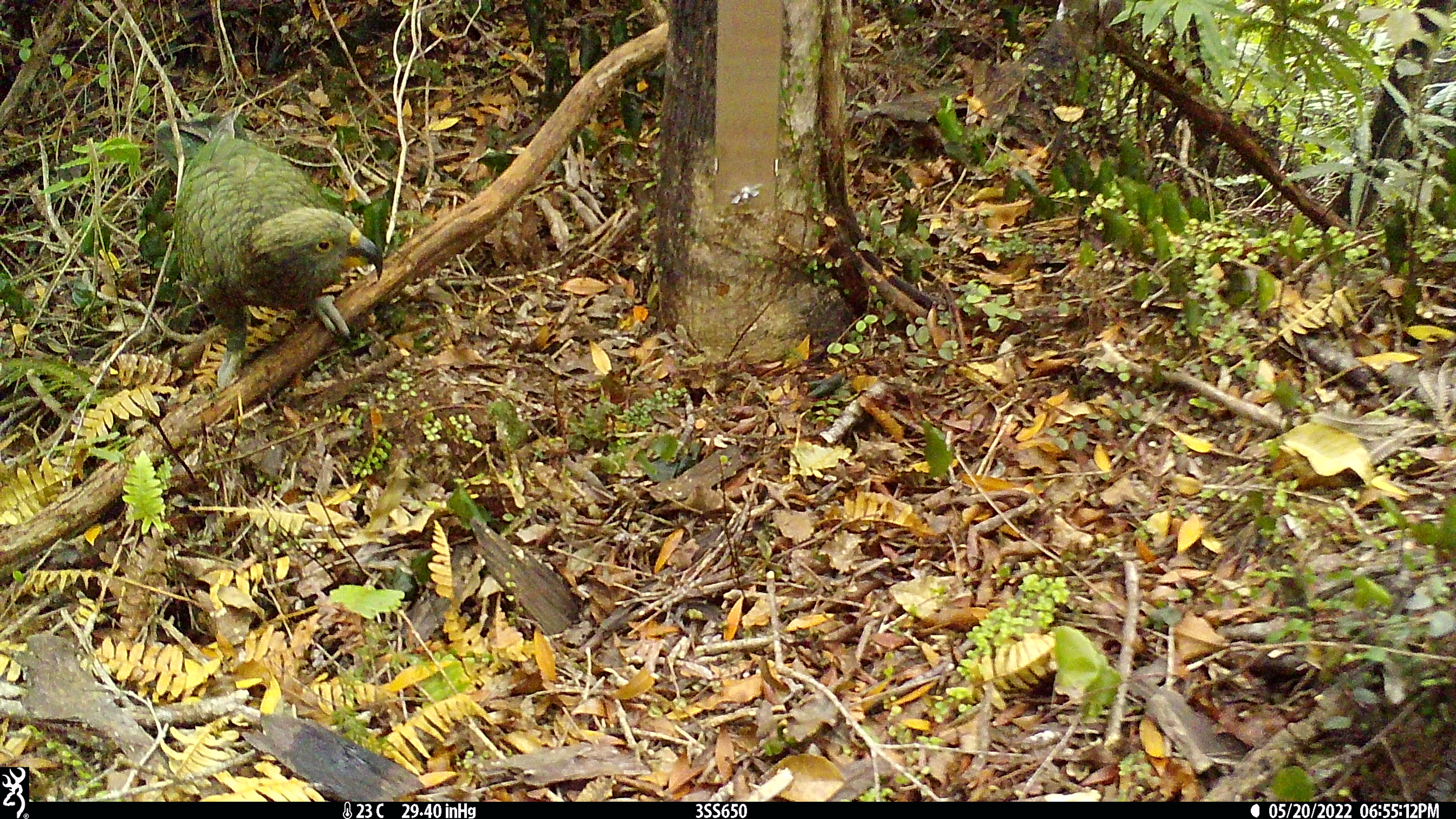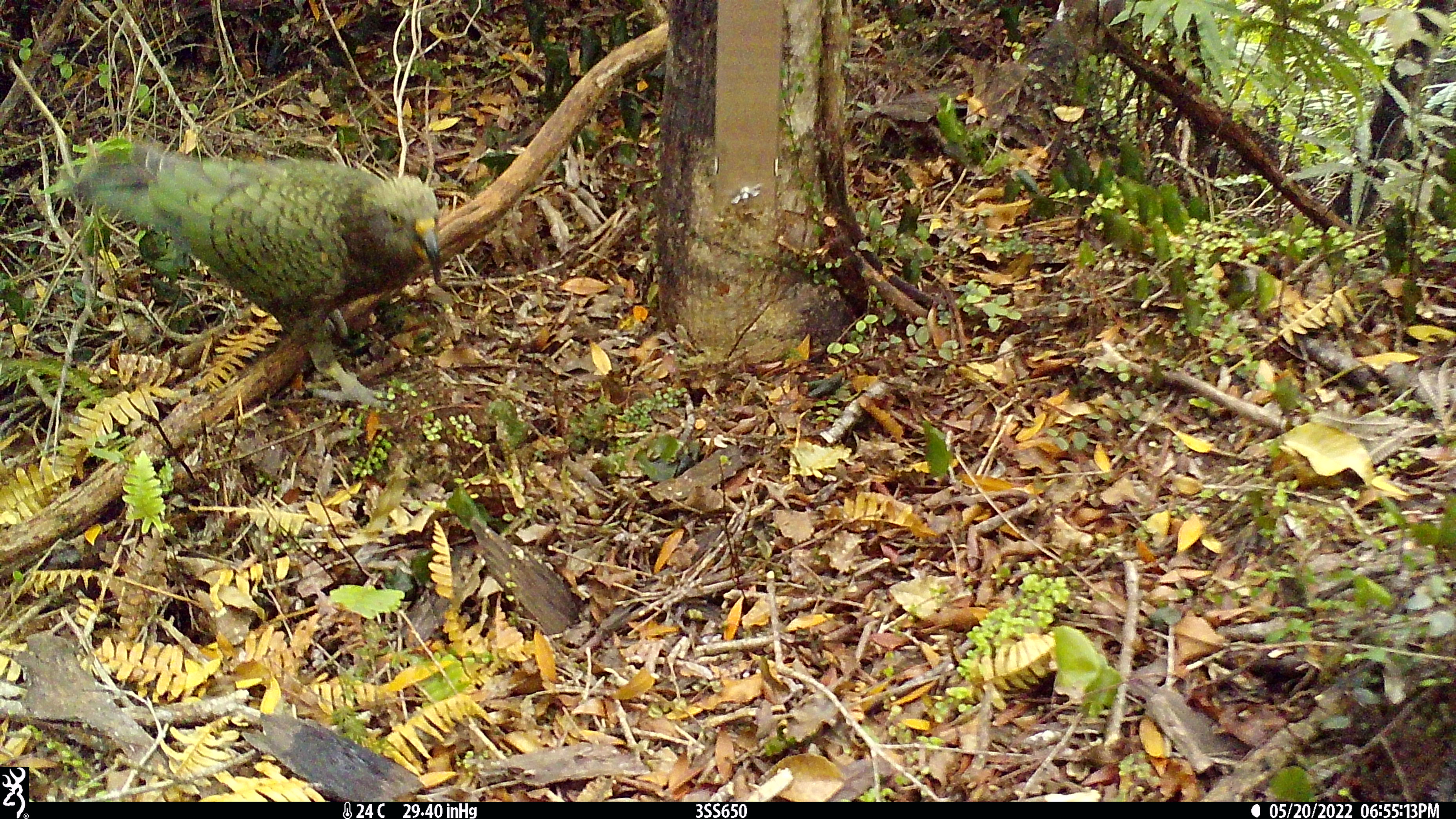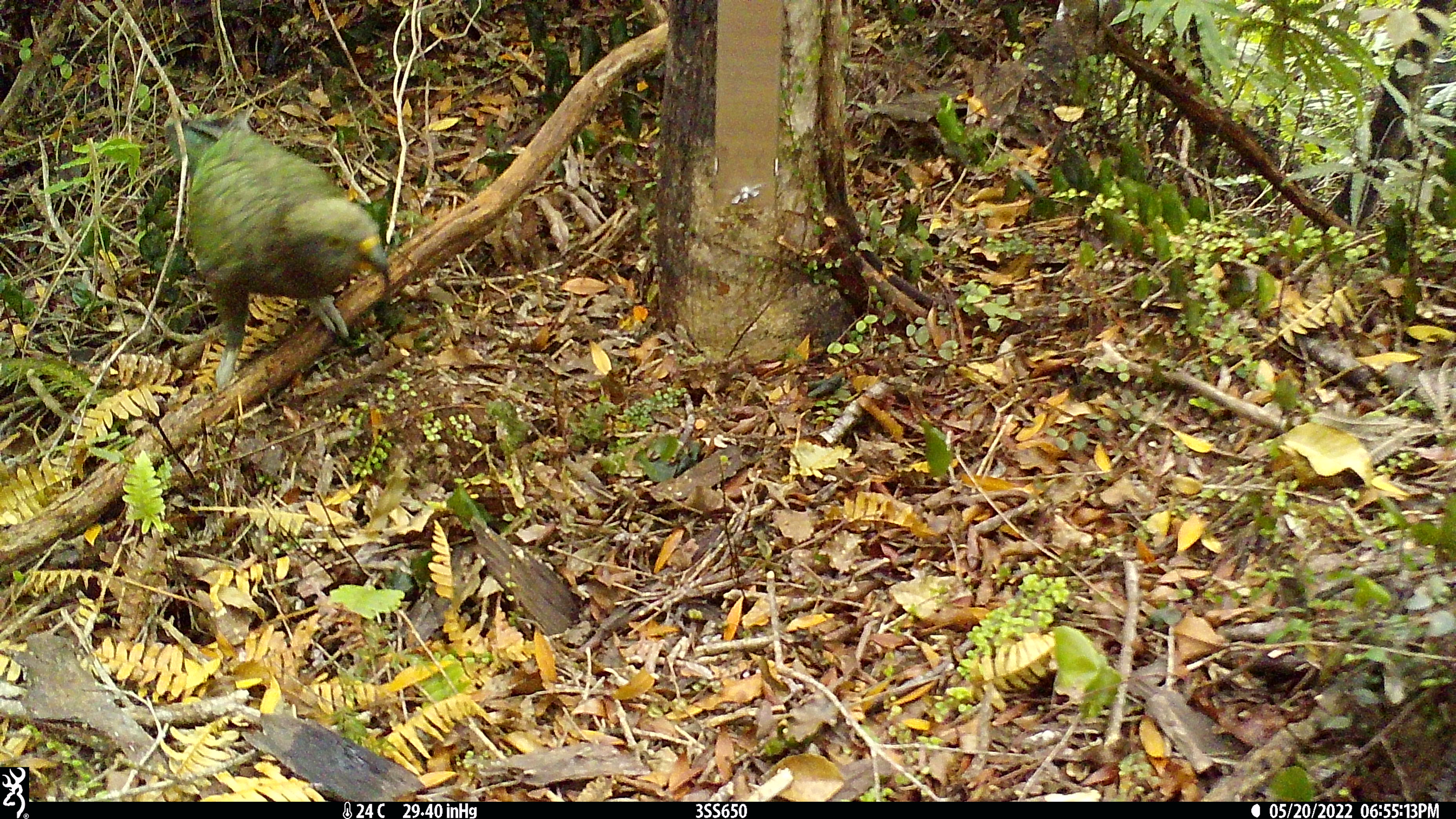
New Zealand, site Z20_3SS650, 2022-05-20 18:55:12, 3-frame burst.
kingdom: Animalia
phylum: Chordata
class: Aves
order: Psittaciformes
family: Strigopidae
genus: Nestor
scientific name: Nestor notabilis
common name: kea